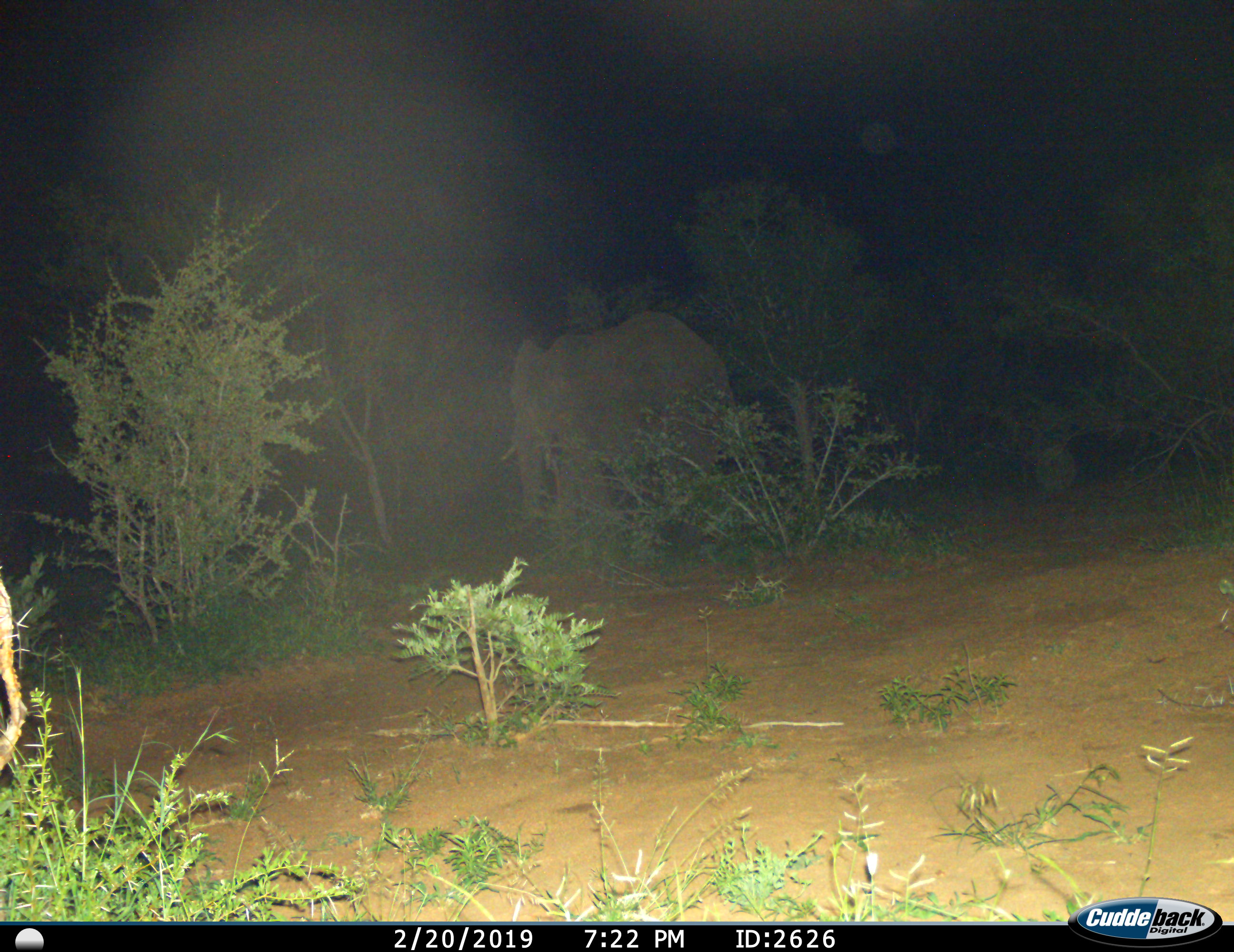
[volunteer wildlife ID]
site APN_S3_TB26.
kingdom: Animalia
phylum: Chordata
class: Mammalia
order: Proboscidea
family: Elephantidae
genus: Loxodonta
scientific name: Loxodonta africana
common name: african bush elephant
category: elephant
Elephant (african bush elephant) (Loxodonta africana), count 1. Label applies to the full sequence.